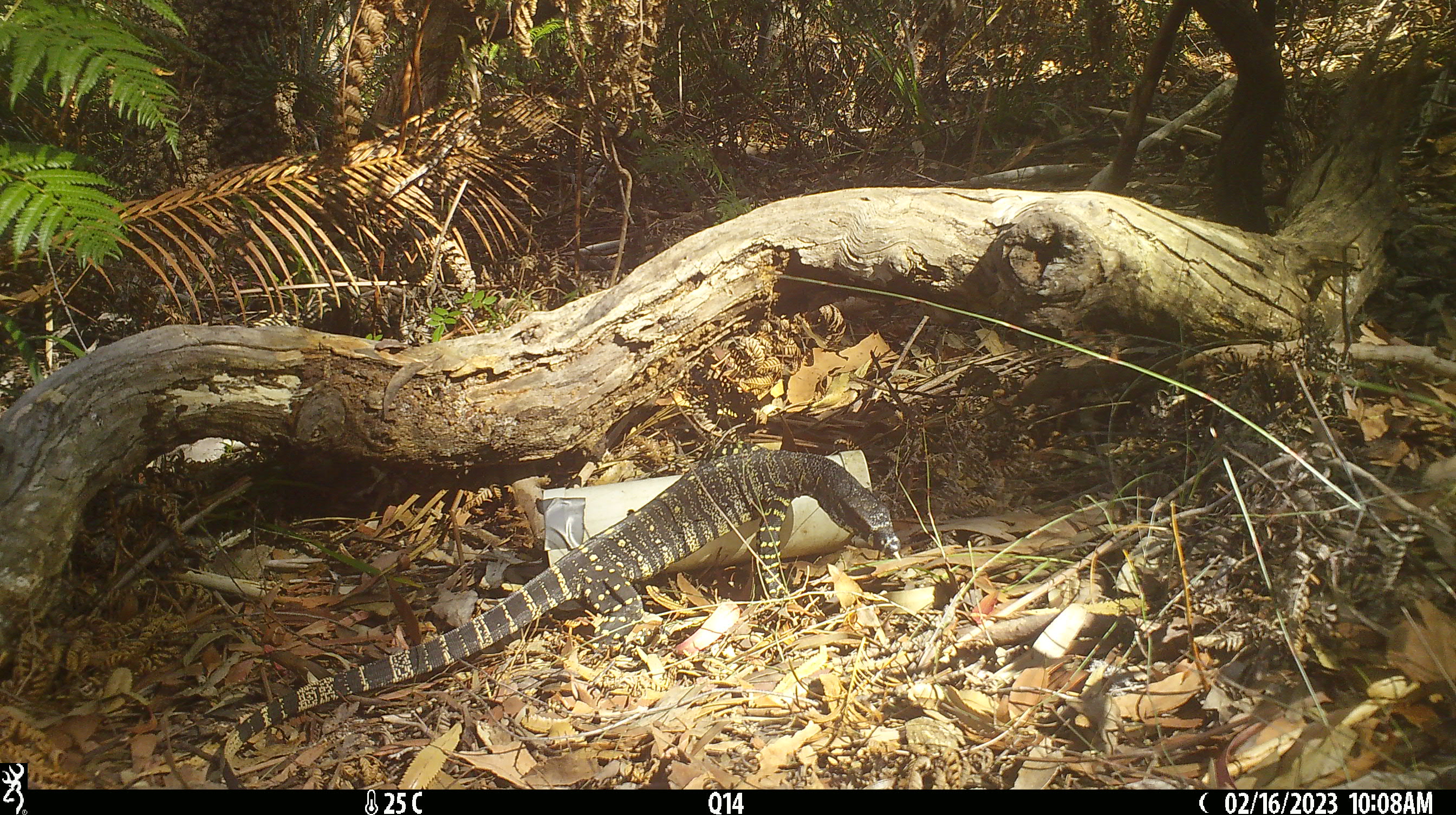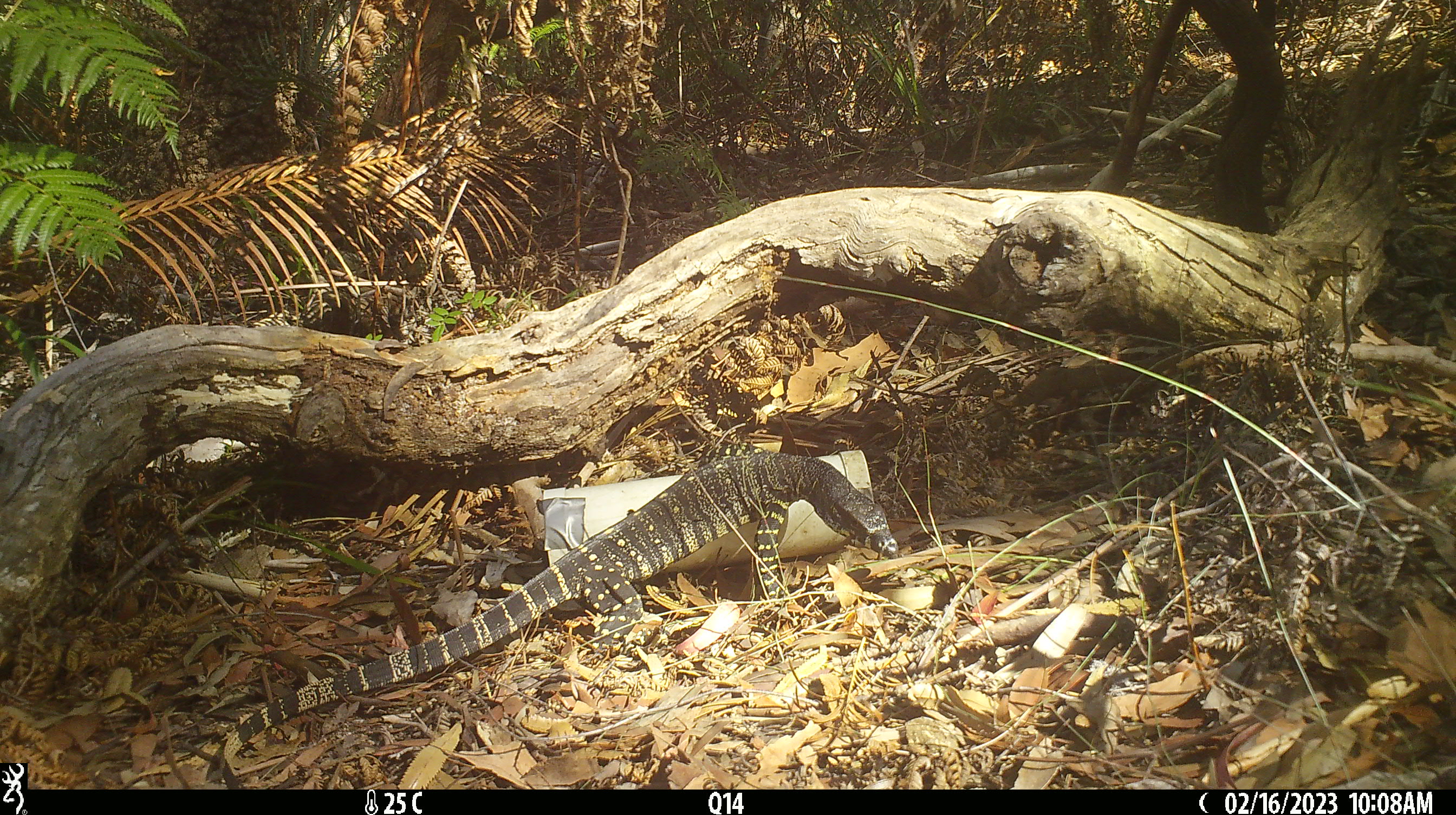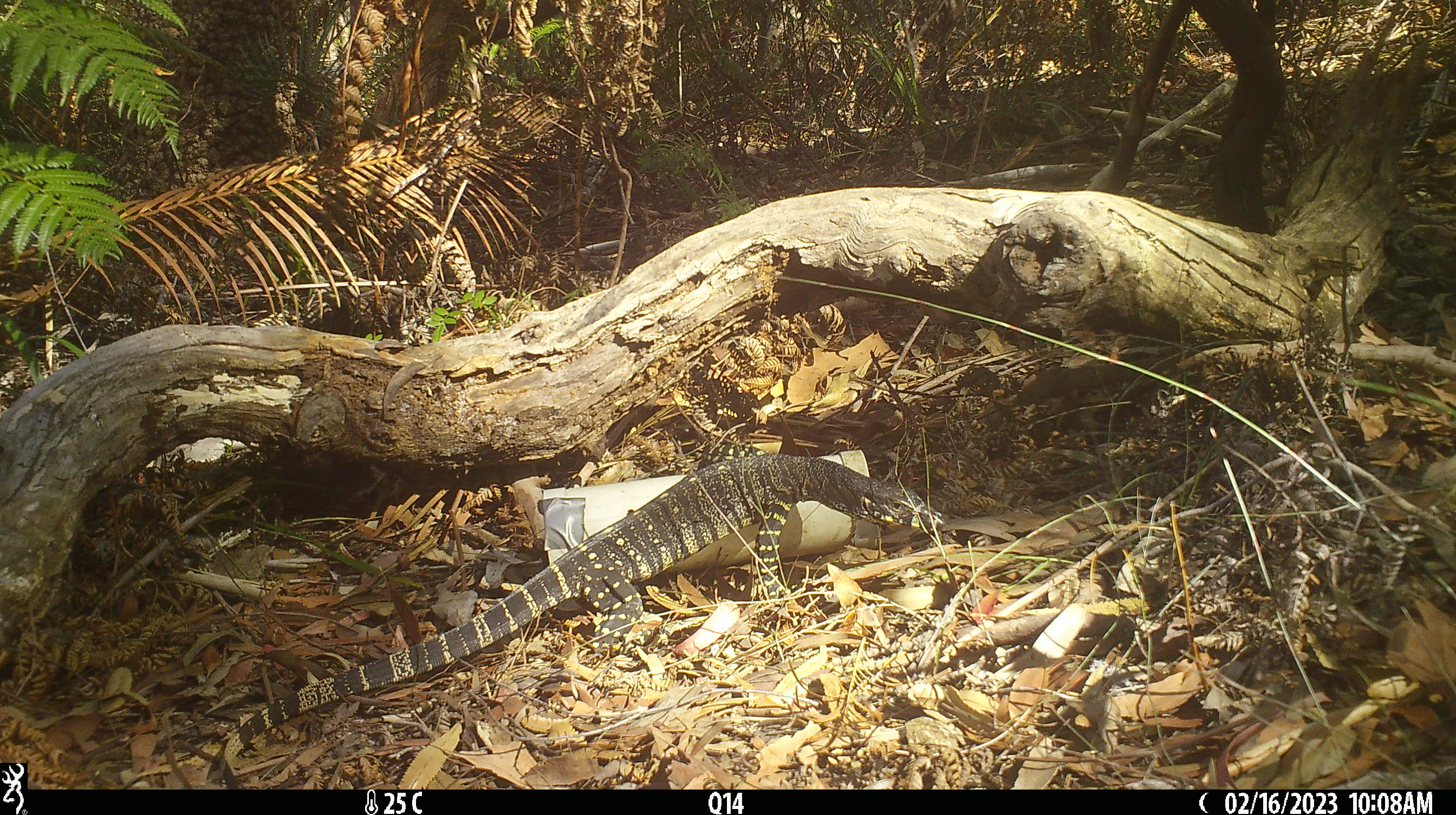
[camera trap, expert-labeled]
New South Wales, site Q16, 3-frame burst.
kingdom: Animalia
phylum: Chordata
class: Reptilia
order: Squamata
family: Varanidae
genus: Varanus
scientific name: Varanus varius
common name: lace monitor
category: goanna